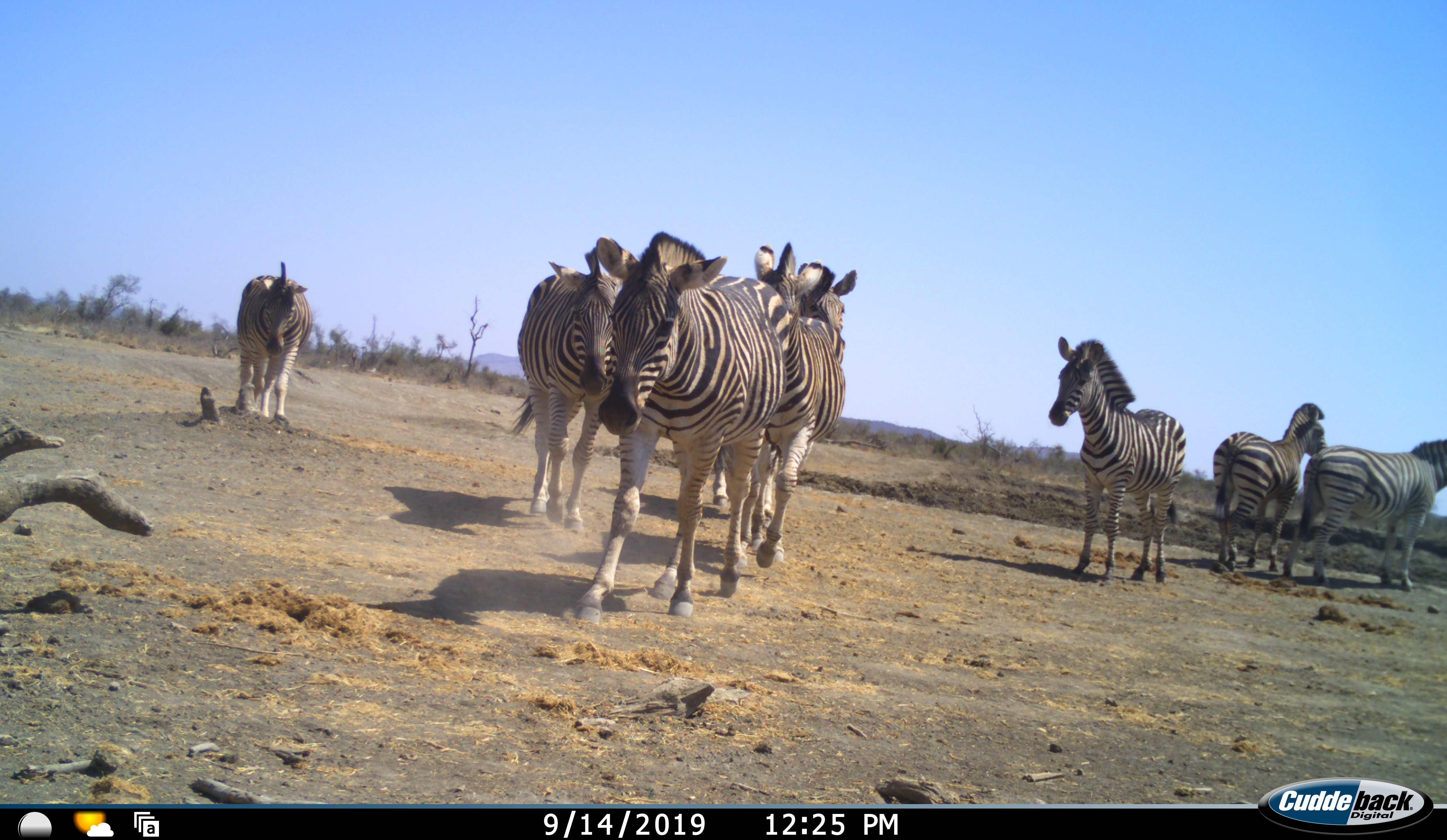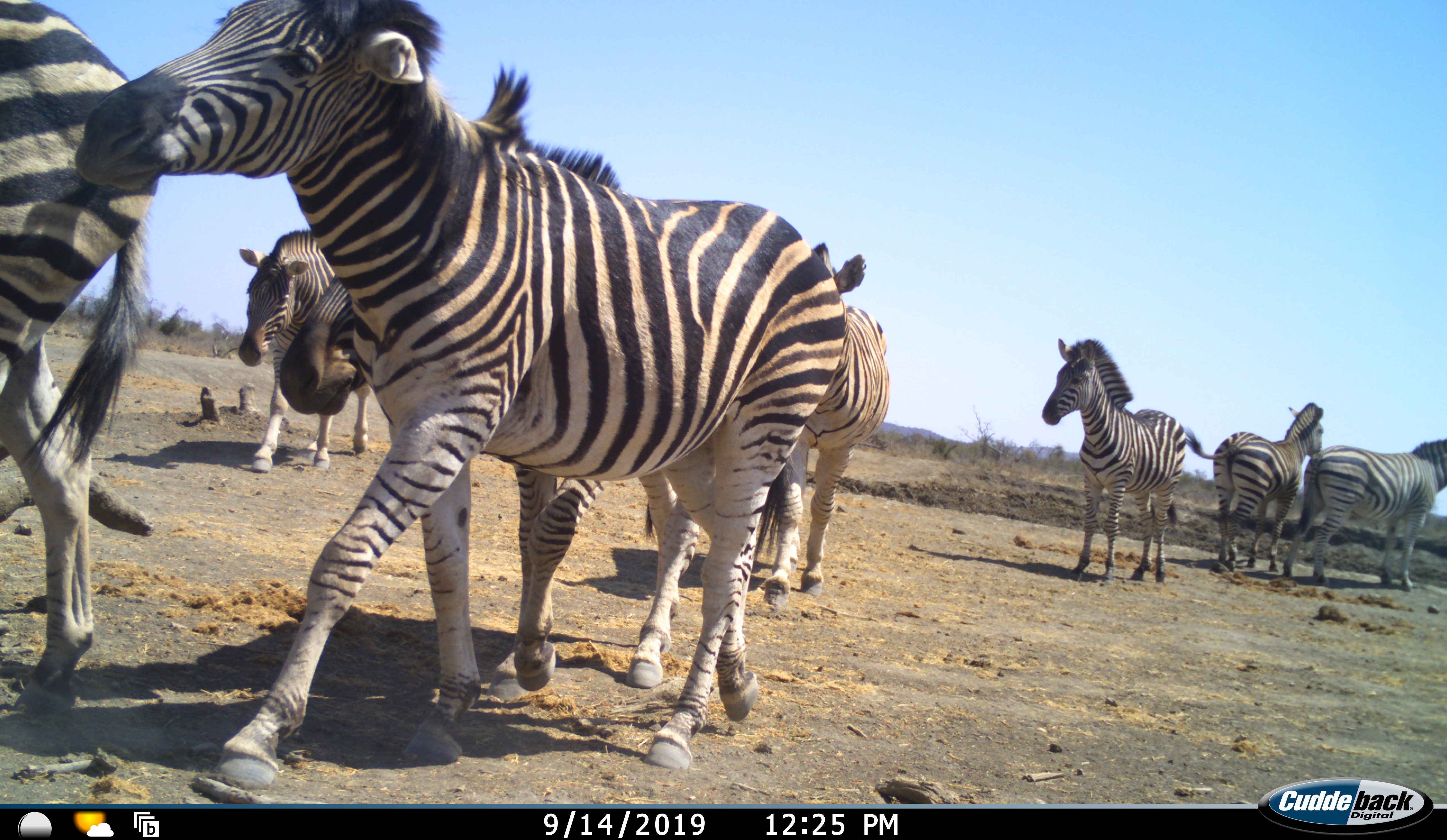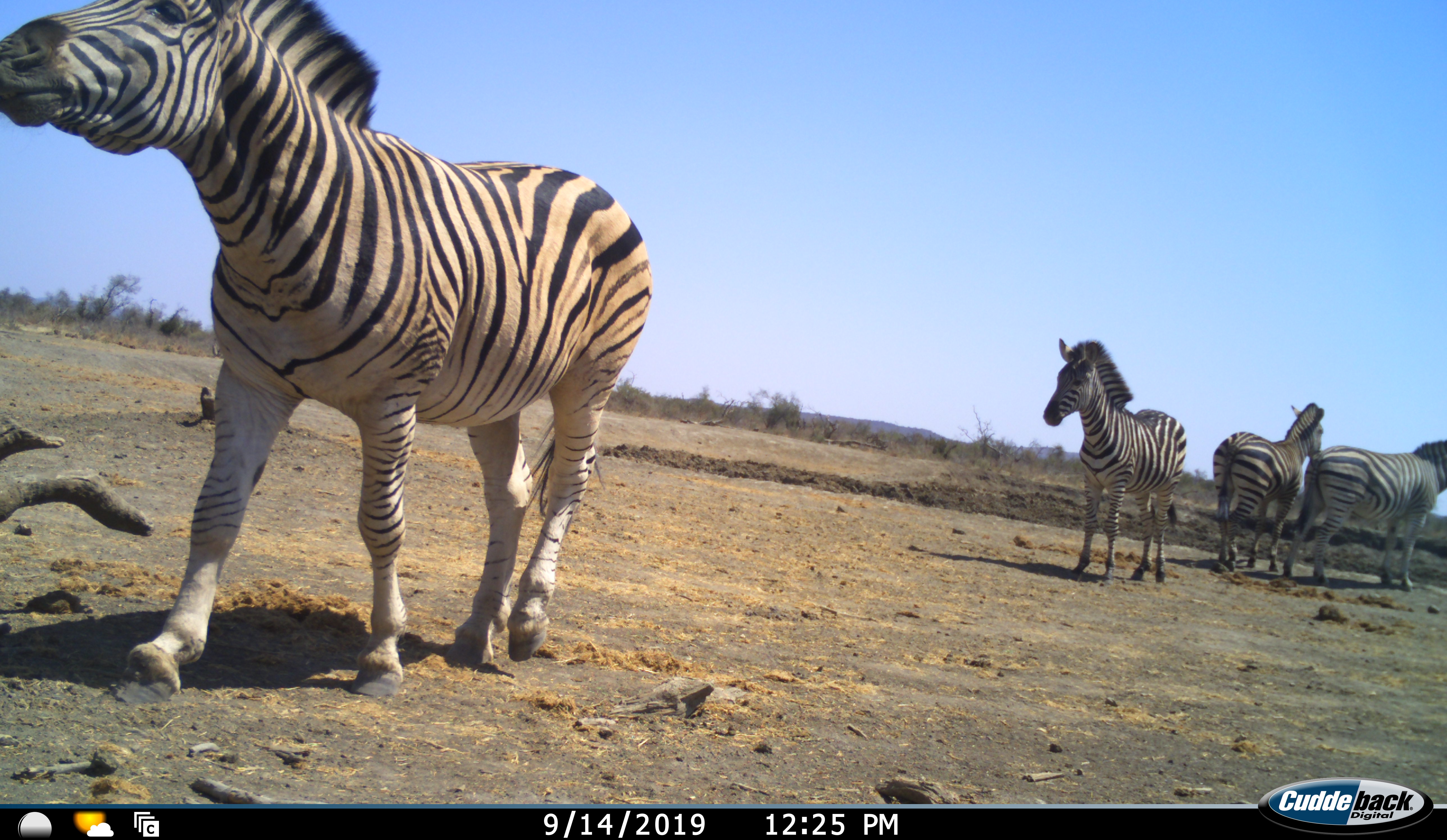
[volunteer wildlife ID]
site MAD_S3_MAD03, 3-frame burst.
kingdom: Animalia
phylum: Chordata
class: Mammalia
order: Perissodactyla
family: Equidae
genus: Equus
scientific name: Equus quagga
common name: plains zebra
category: zebraplains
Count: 8.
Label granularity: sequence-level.